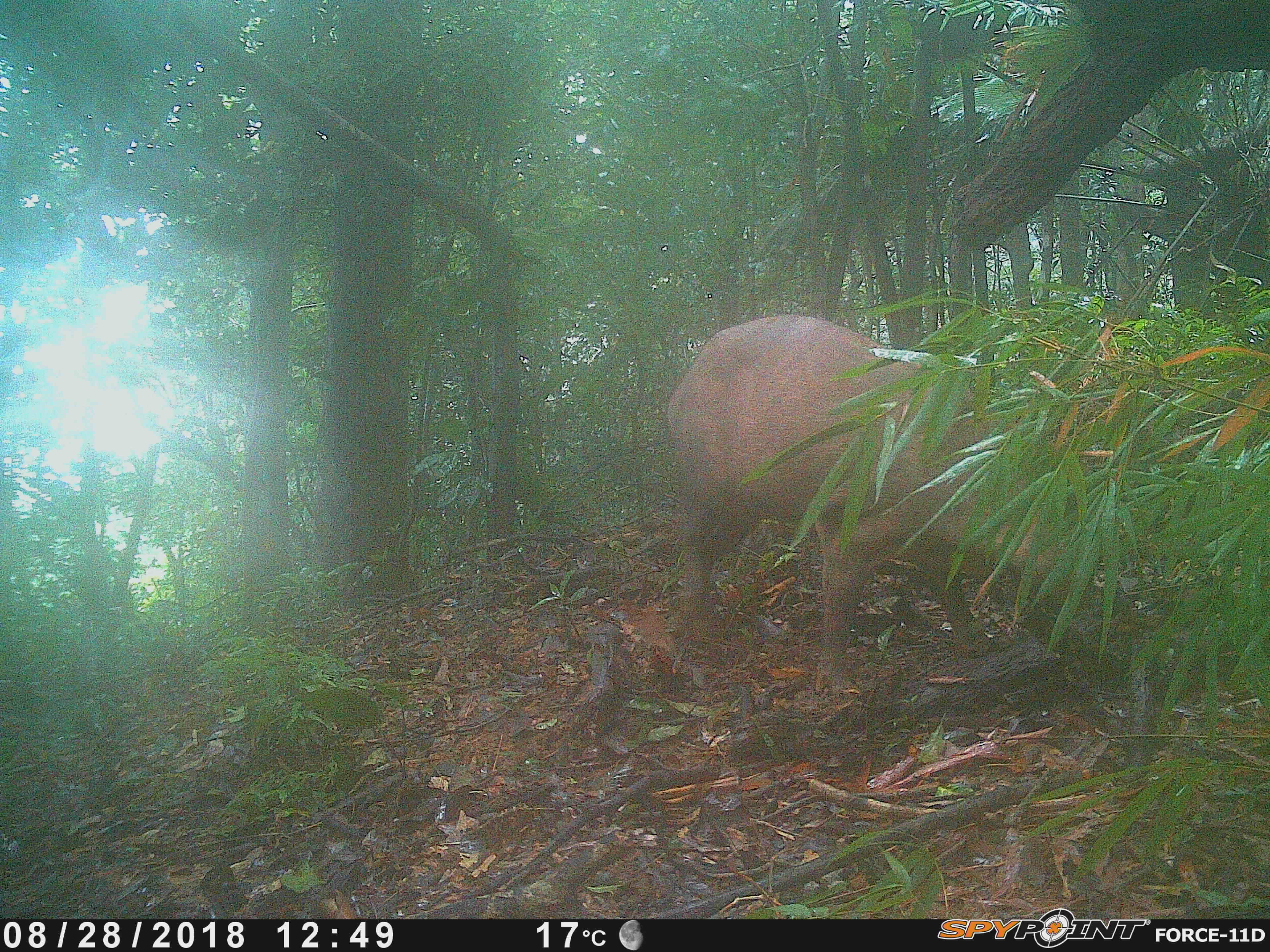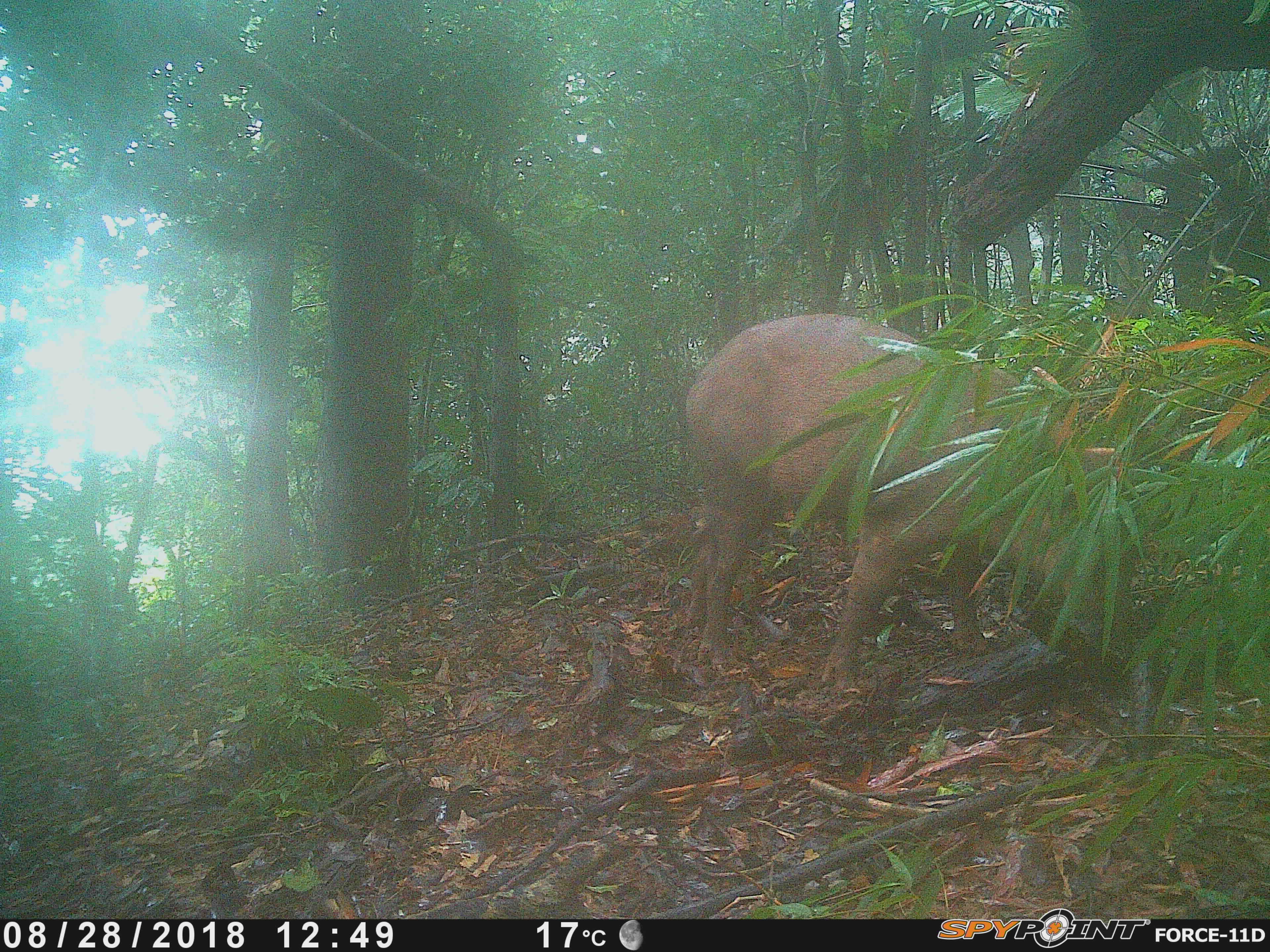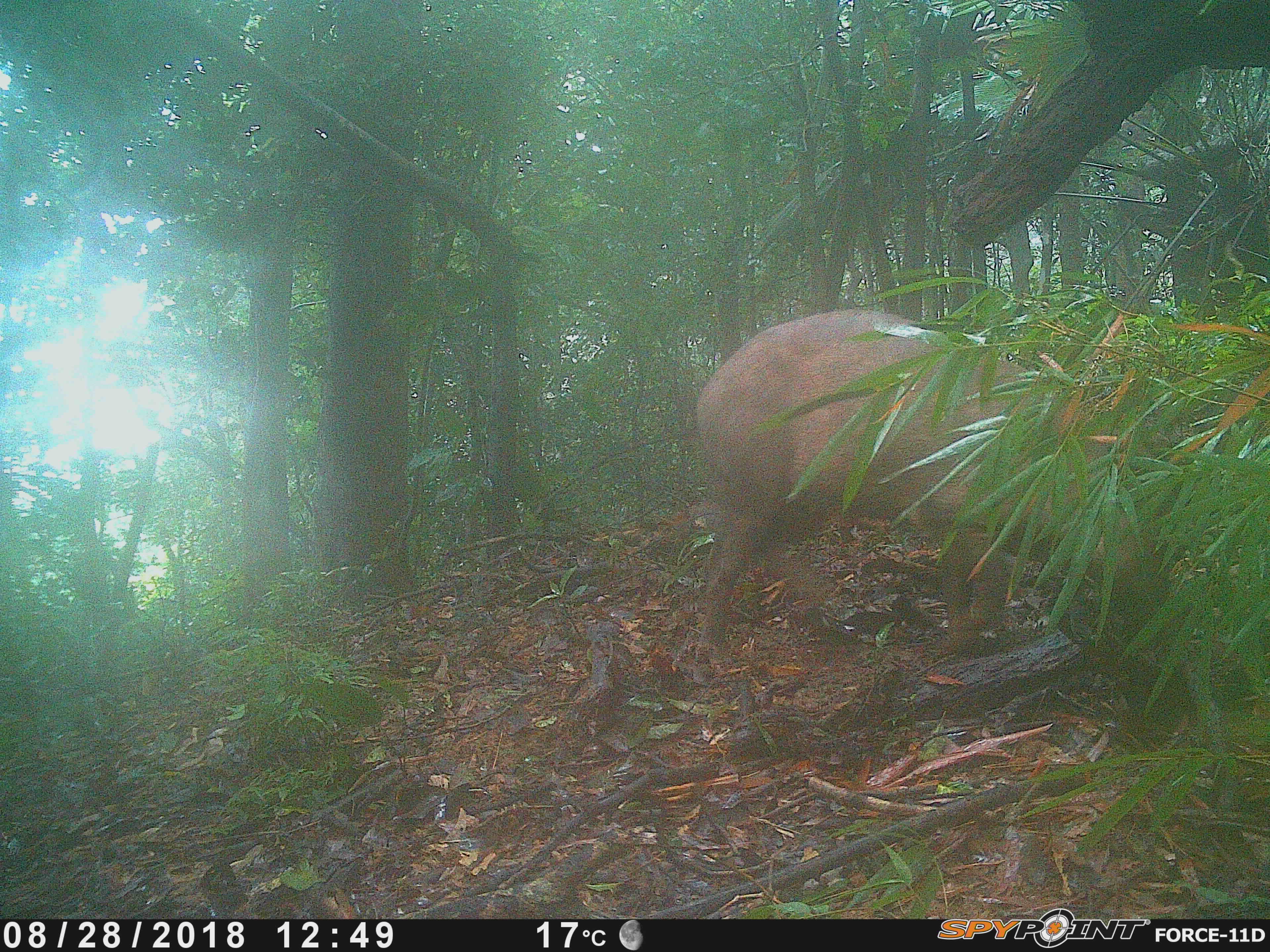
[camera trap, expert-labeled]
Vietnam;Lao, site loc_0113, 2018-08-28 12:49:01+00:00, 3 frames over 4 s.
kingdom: Animalia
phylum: Chordata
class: Mammalia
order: Artiodactyla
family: Suidae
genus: Sus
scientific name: Sus scrofa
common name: eurasian wild pig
Eurasian wild pig (Sus scrofa). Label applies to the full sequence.